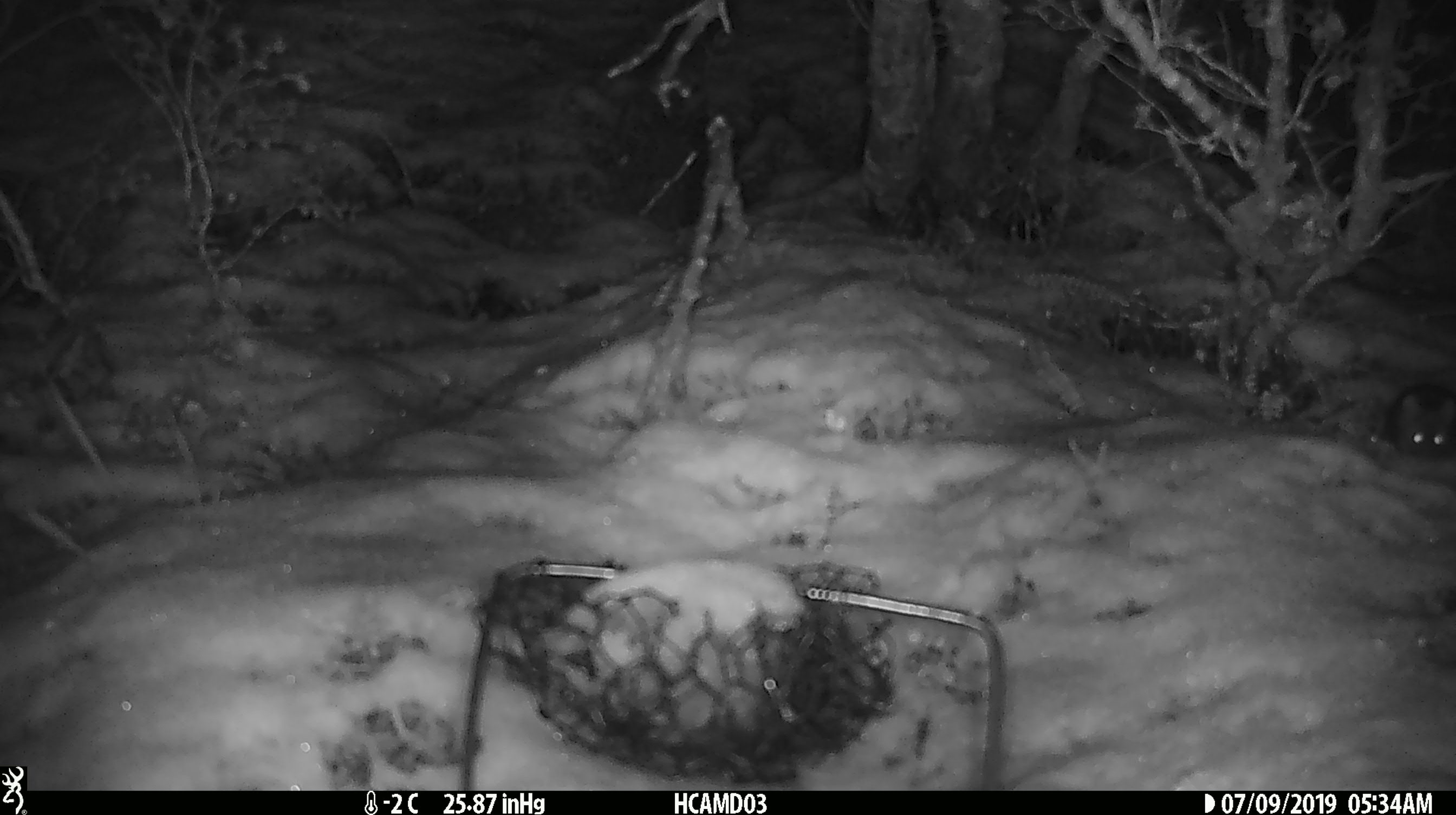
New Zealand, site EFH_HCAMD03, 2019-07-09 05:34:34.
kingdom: Animalia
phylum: Chordata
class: Mammalia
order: Rodentia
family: Muridae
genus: Mus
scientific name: Mus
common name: mouse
Mouse (Mus).